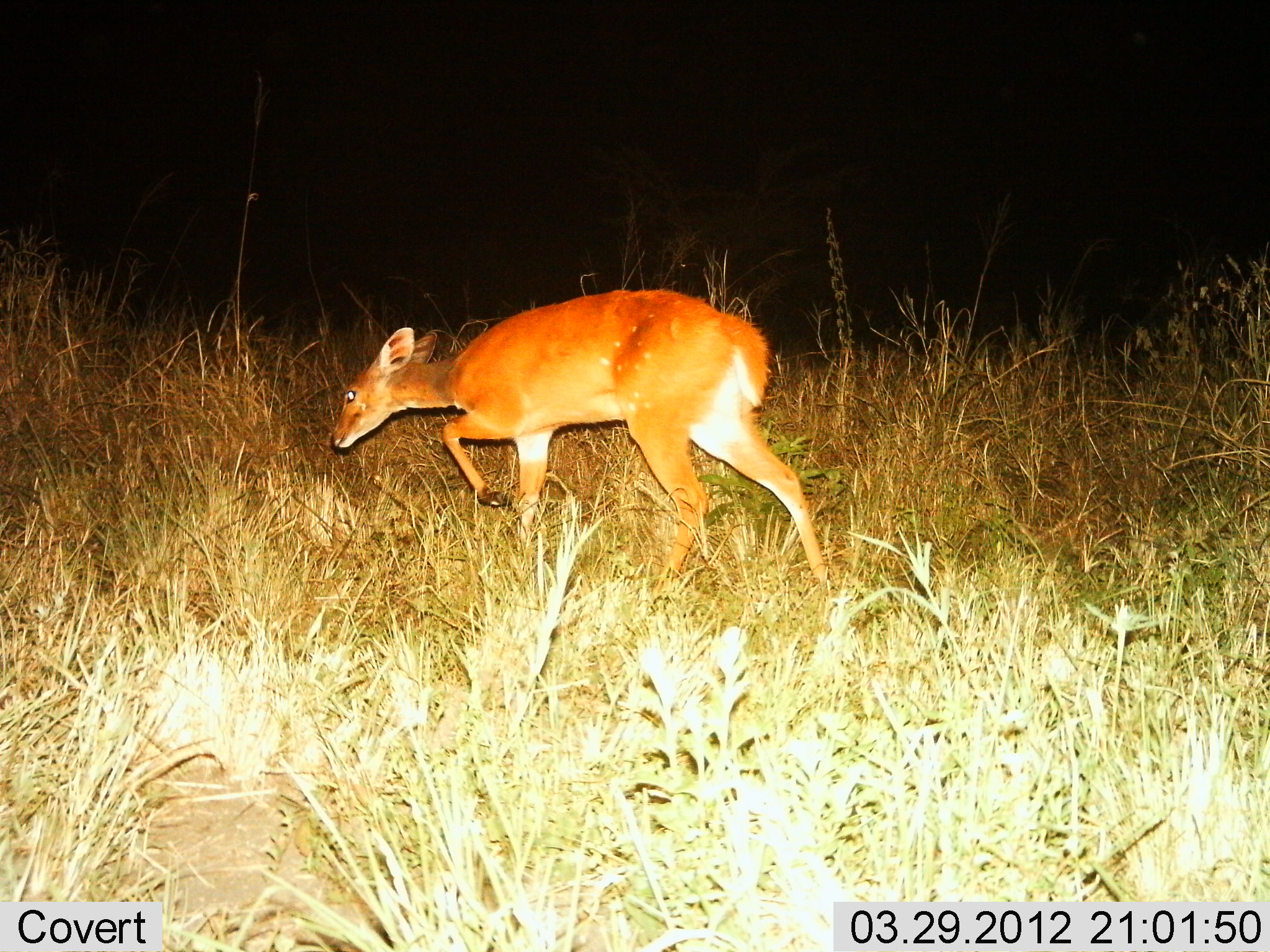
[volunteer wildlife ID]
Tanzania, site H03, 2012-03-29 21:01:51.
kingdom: Animalia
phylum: Chordata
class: Mammalia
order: Artiodactyla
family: Bovidae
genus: Tragelaphus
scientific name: Tragelaphus scriptus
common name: bushbuck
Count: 1.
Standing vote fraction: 8%.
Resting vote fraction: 0%.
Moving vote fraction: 92%.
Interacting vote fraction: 0%.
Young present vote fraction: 0%.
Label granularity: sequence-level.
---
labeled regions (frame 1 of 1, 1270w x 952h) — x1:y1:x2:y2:
animal: 326:286:833:602